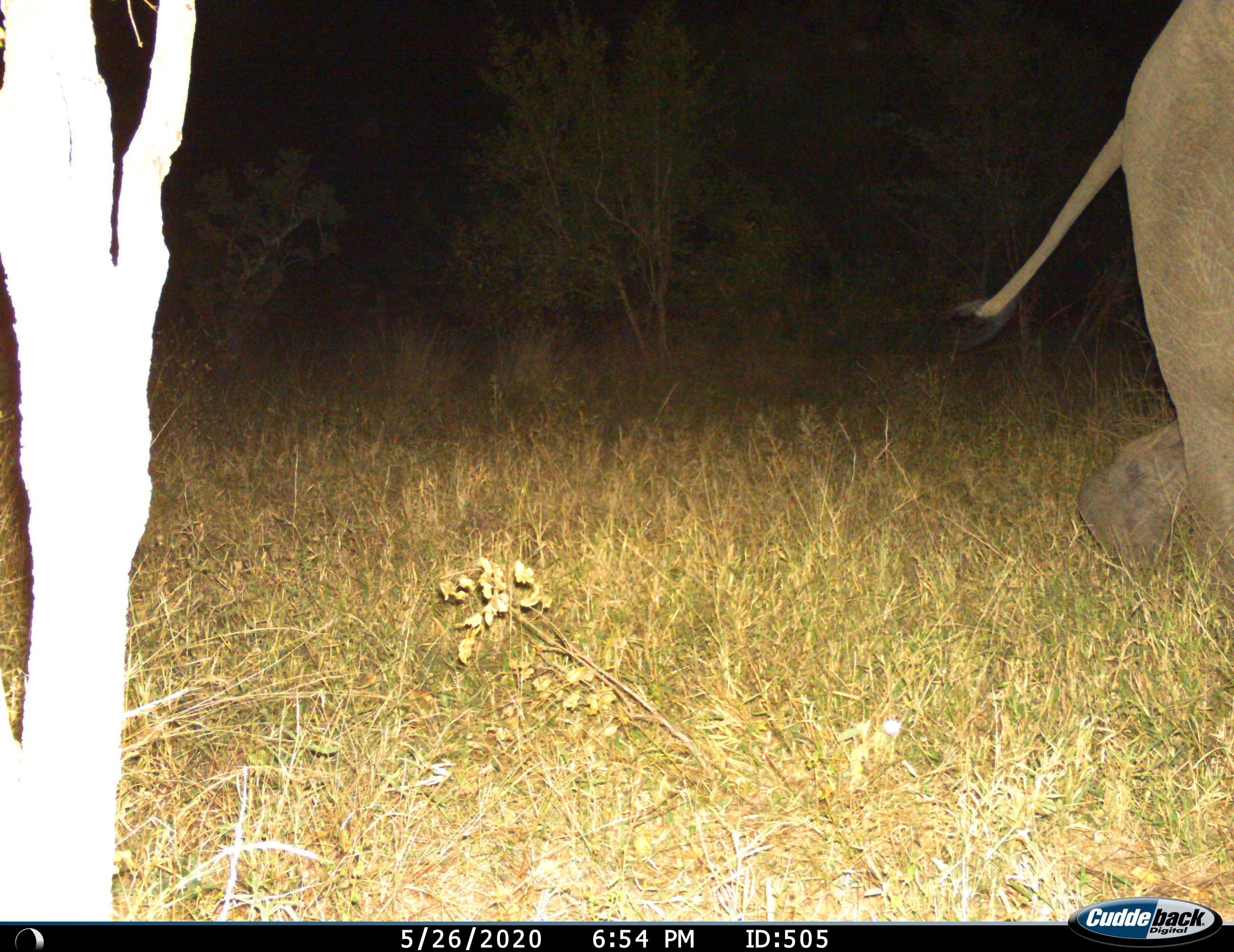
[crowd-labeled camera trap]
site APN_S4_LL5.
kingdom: Animalia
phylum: Chordata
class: Mammalia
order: Proboscidea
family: Elephantidae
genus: Loxodonta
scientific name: Loxodonta africana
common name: african bush elephant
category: elephant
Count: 1.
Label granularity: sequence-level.